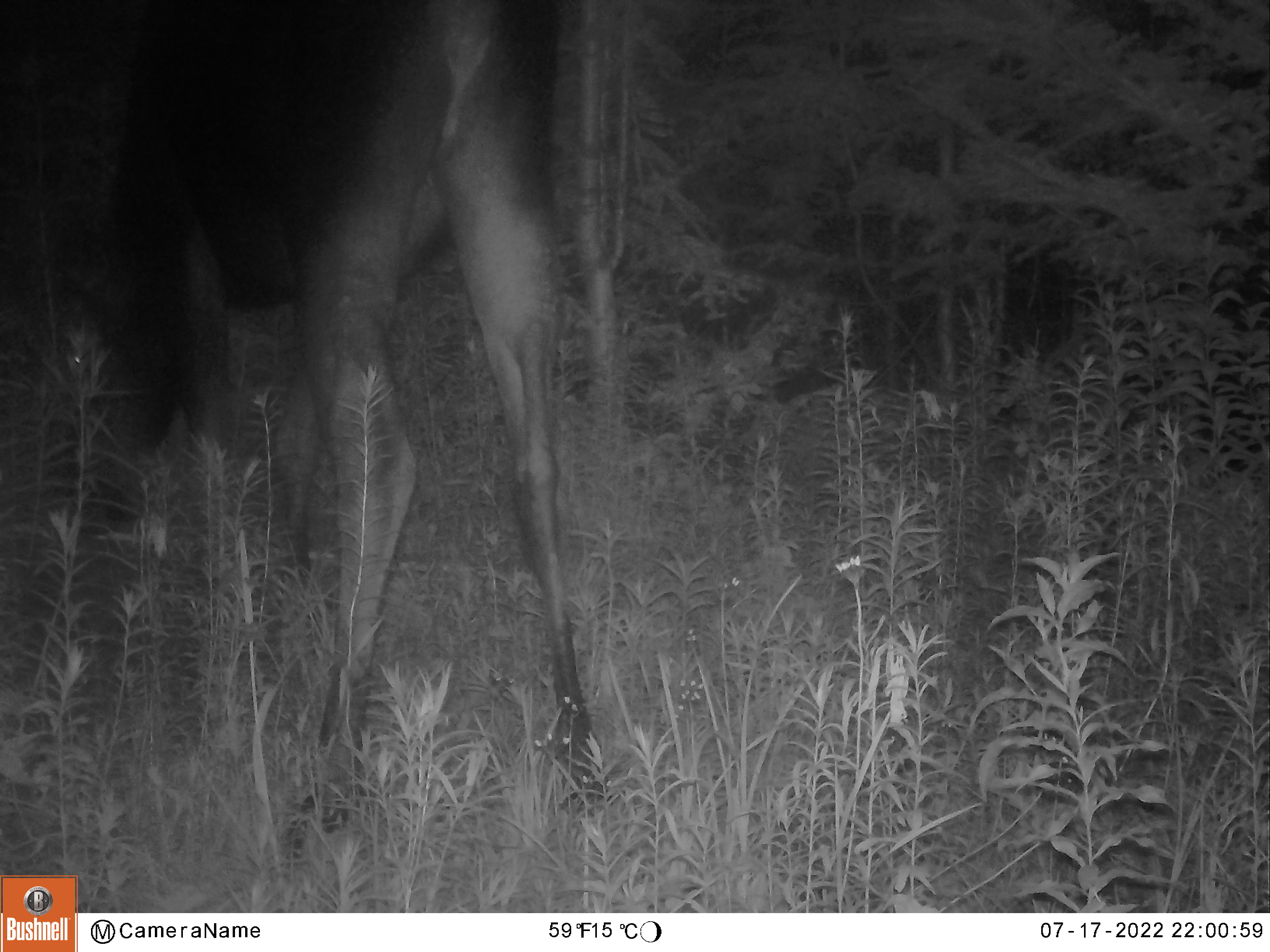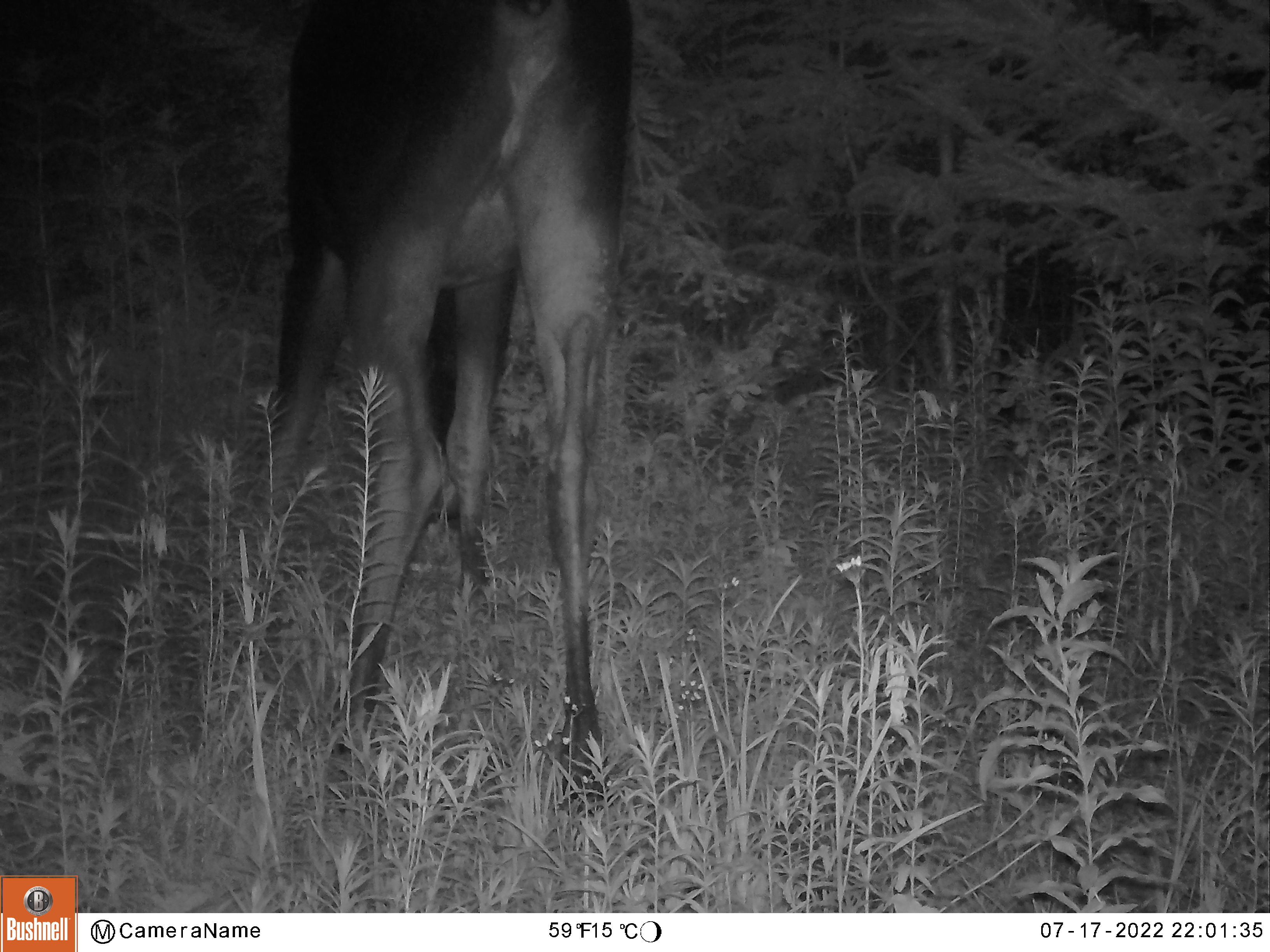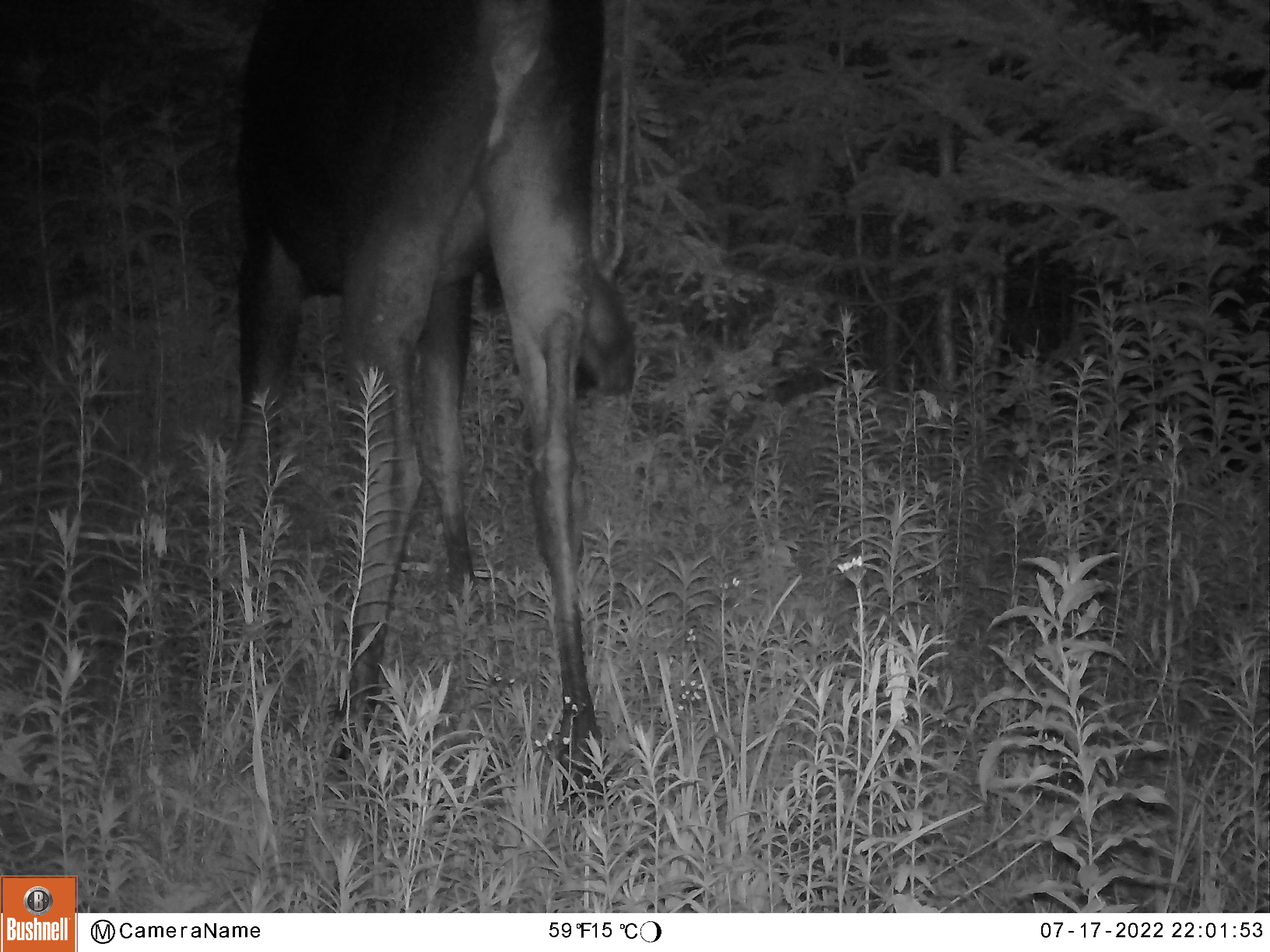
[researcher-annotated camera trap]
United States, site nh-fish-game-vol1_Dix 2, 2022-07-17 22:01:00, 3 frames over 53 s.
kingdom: Animalia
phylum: Chordata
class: Mammalia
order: Artiodactyla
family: Cervidae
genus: Alces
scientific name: Alces alces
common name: moose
Moose (Alces alces).